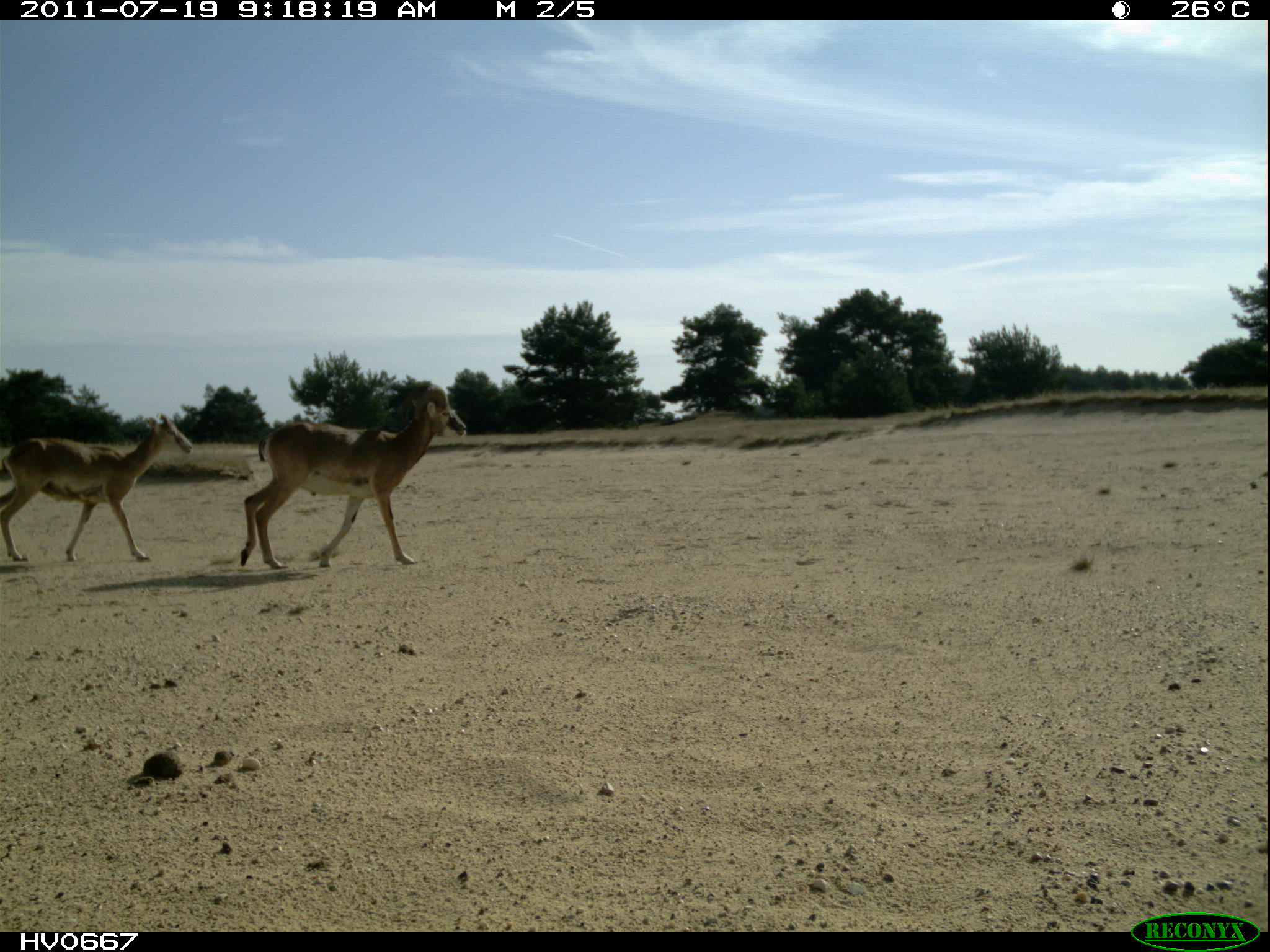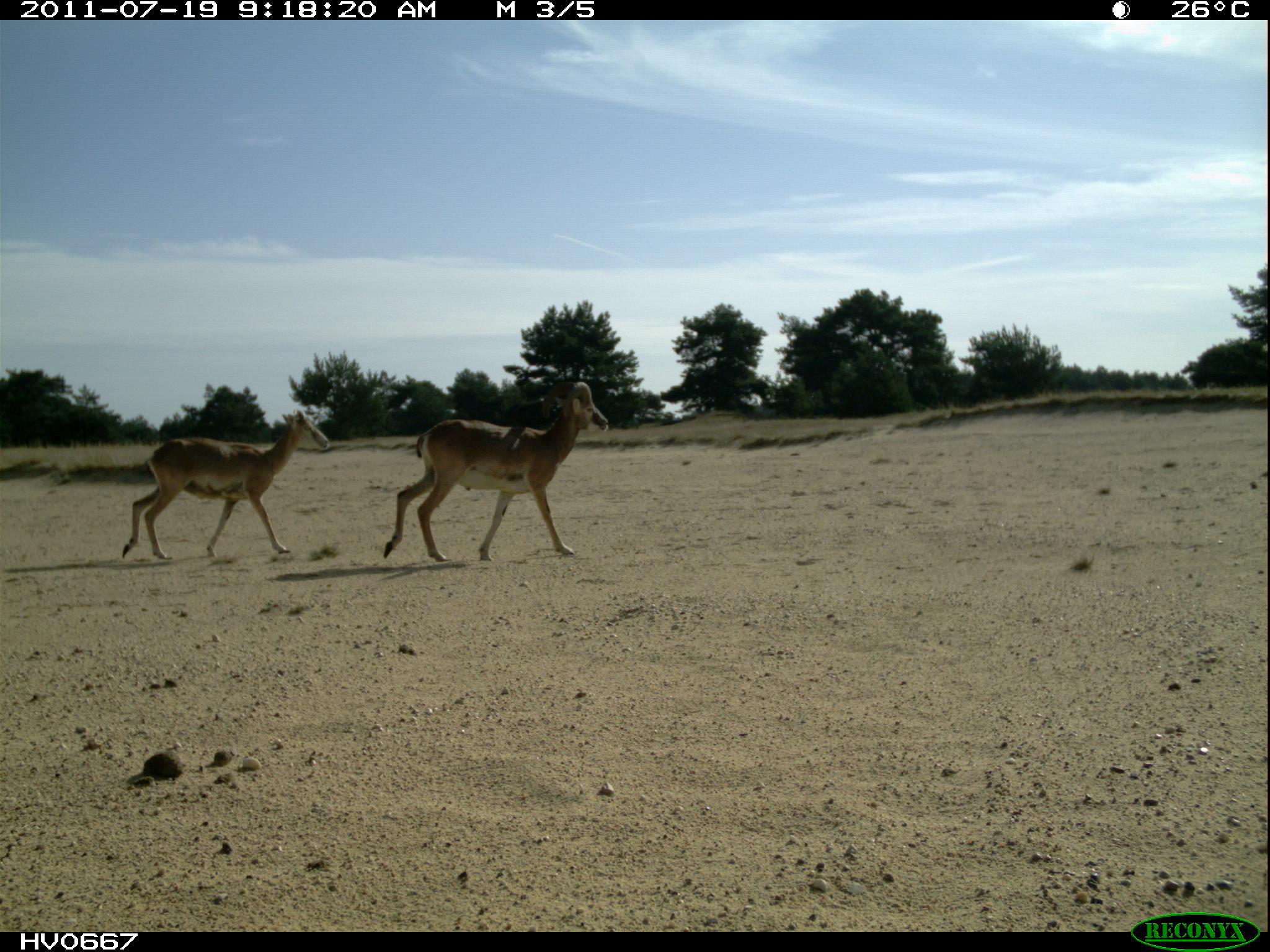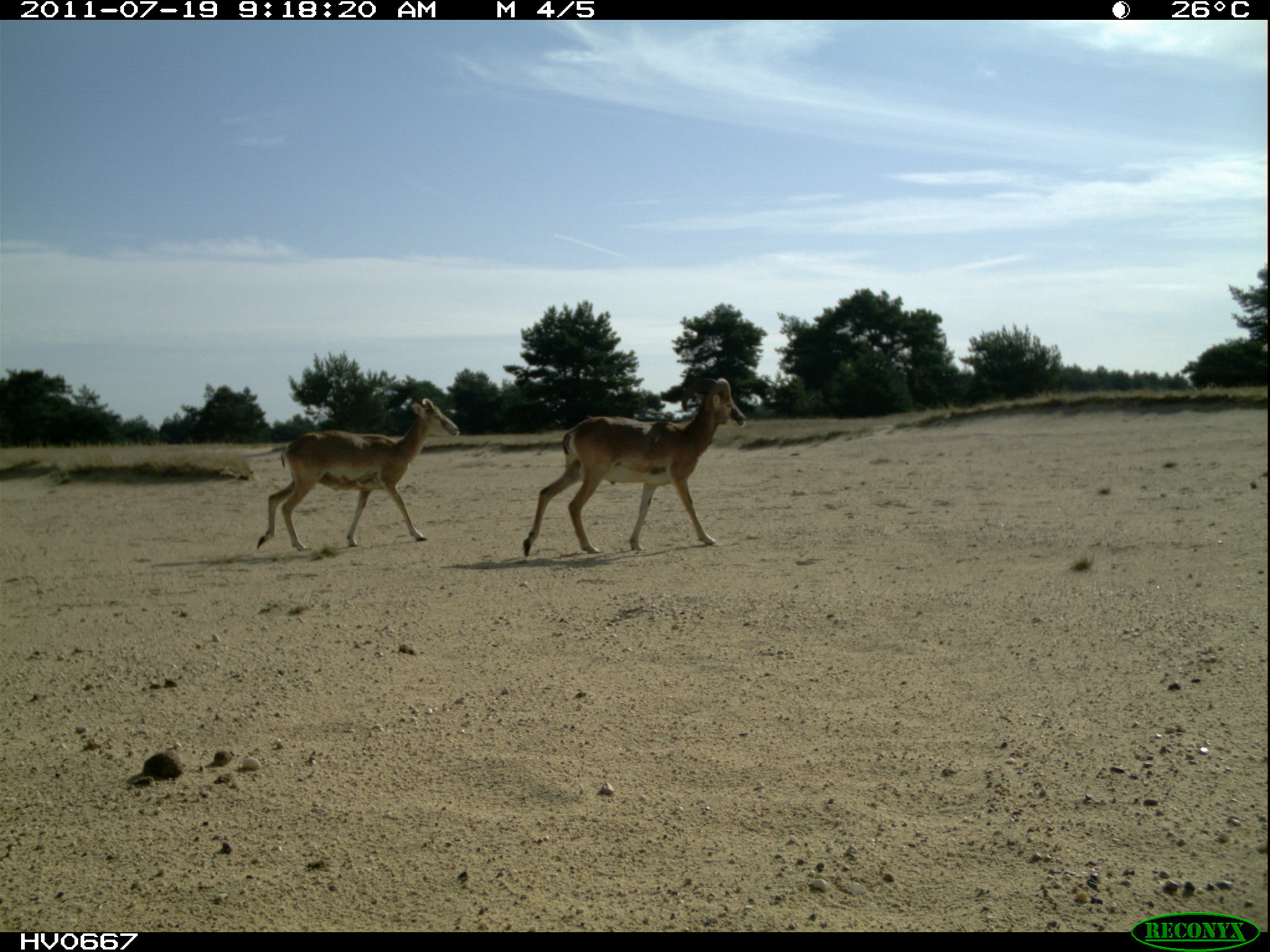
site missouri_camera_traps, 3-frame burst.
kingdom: Animalia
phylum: Chordata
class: Mammalia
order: Artiodactyla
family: Bovidae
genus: Ovis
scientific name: Ovis ammon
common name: mouflon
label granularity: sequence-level